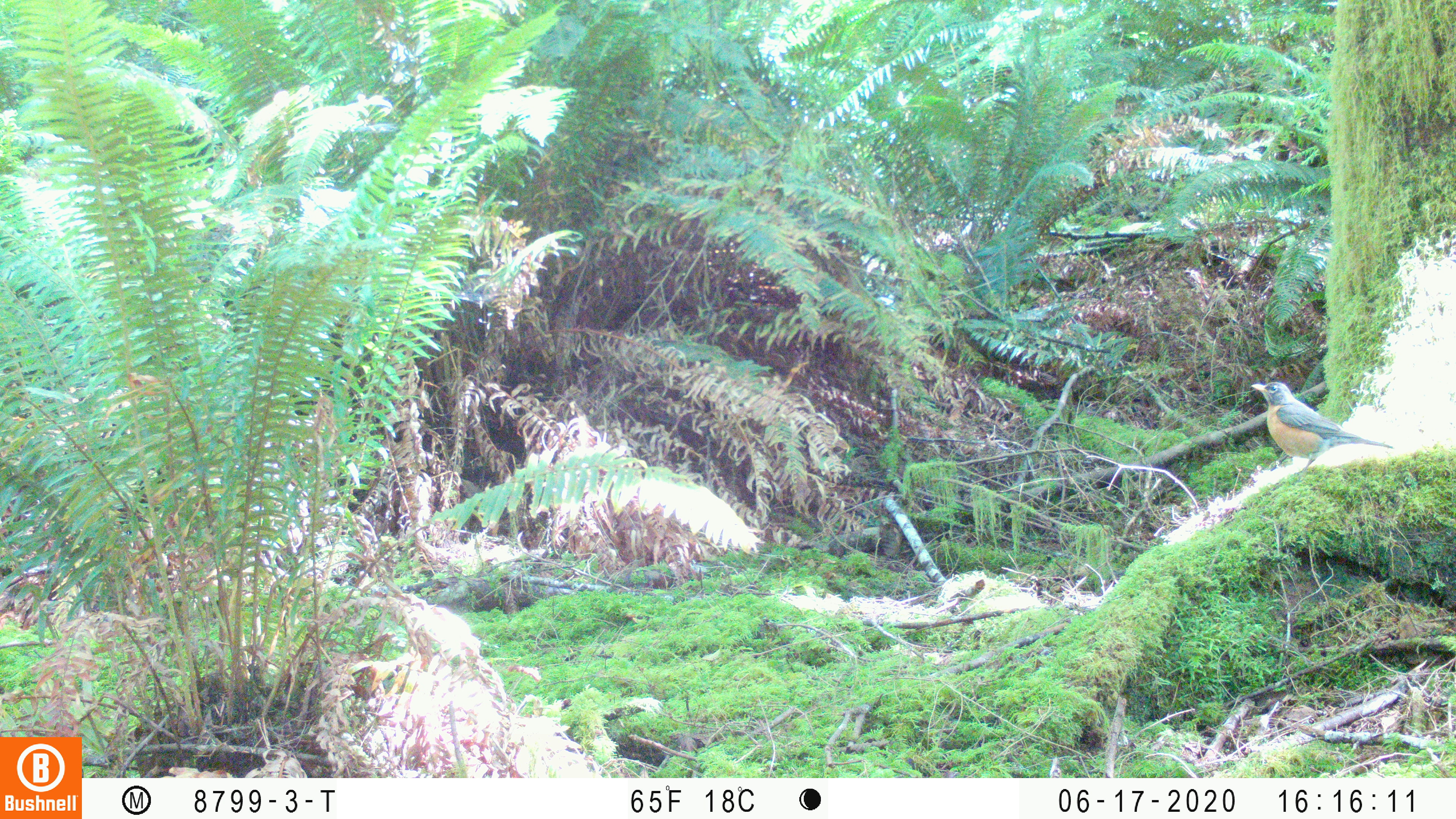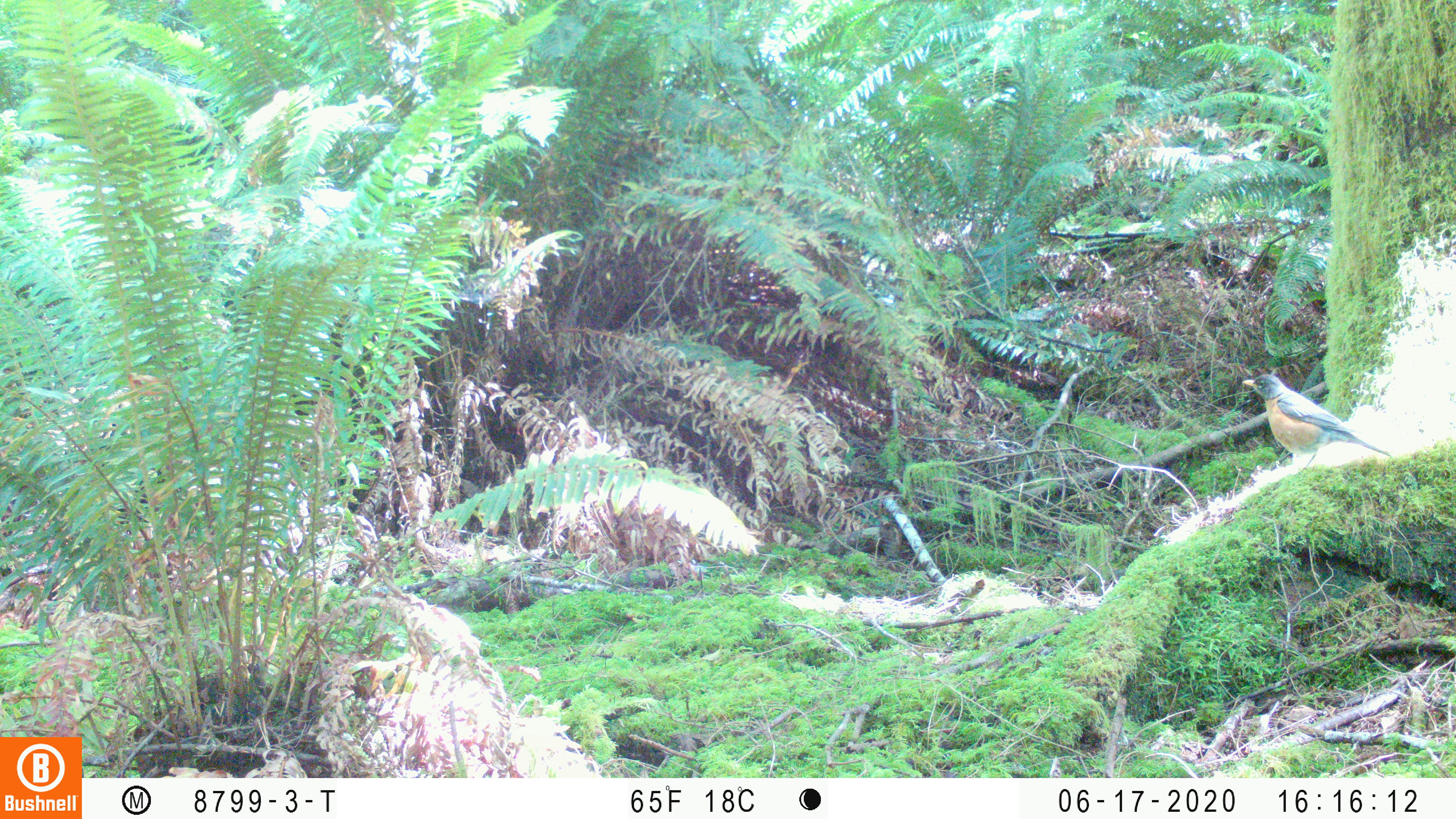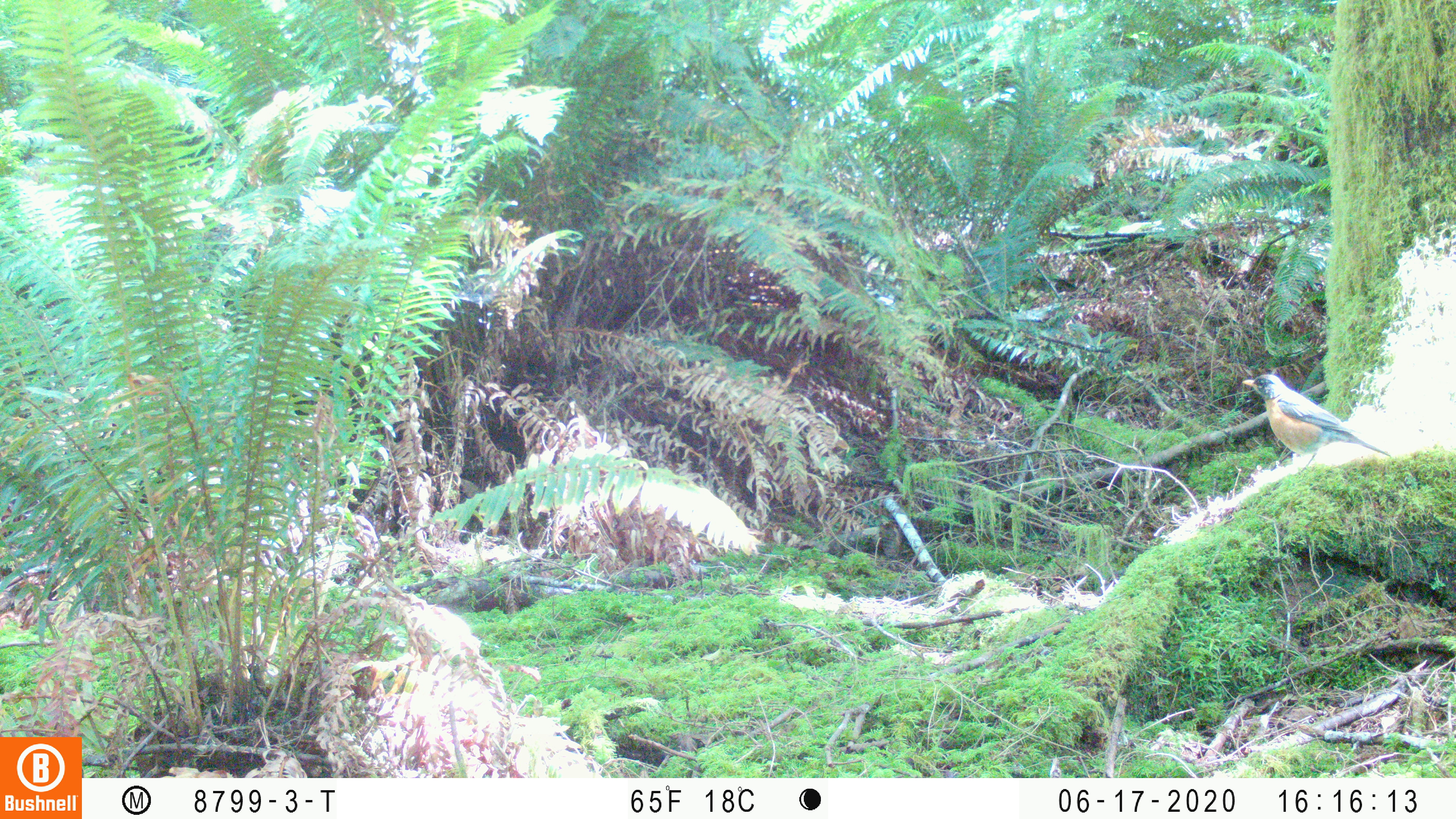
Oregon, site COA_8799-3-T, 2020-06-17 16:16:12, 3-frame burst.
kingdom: Animalia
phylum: Chordata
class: Aves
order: Passeriformes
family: Turdidae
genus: Turdus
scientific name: Turdus migratorius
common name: american robin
American robin (Turdus migratorius).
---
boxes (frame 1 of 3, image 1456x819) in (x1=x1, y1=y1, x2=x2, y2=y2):
american robin: (x1=1243, y1=374, x2=1403, y2=487)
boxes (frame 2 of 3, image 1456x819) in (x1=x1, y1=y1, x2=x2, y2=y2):
american robin: (x1=1225, y1=360, x2=1403, y2=481)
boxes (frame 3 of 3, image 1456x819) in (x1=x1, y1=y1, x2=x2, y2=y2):
american robin: (x1=1231, y1=363, x2=1400, y2=481)